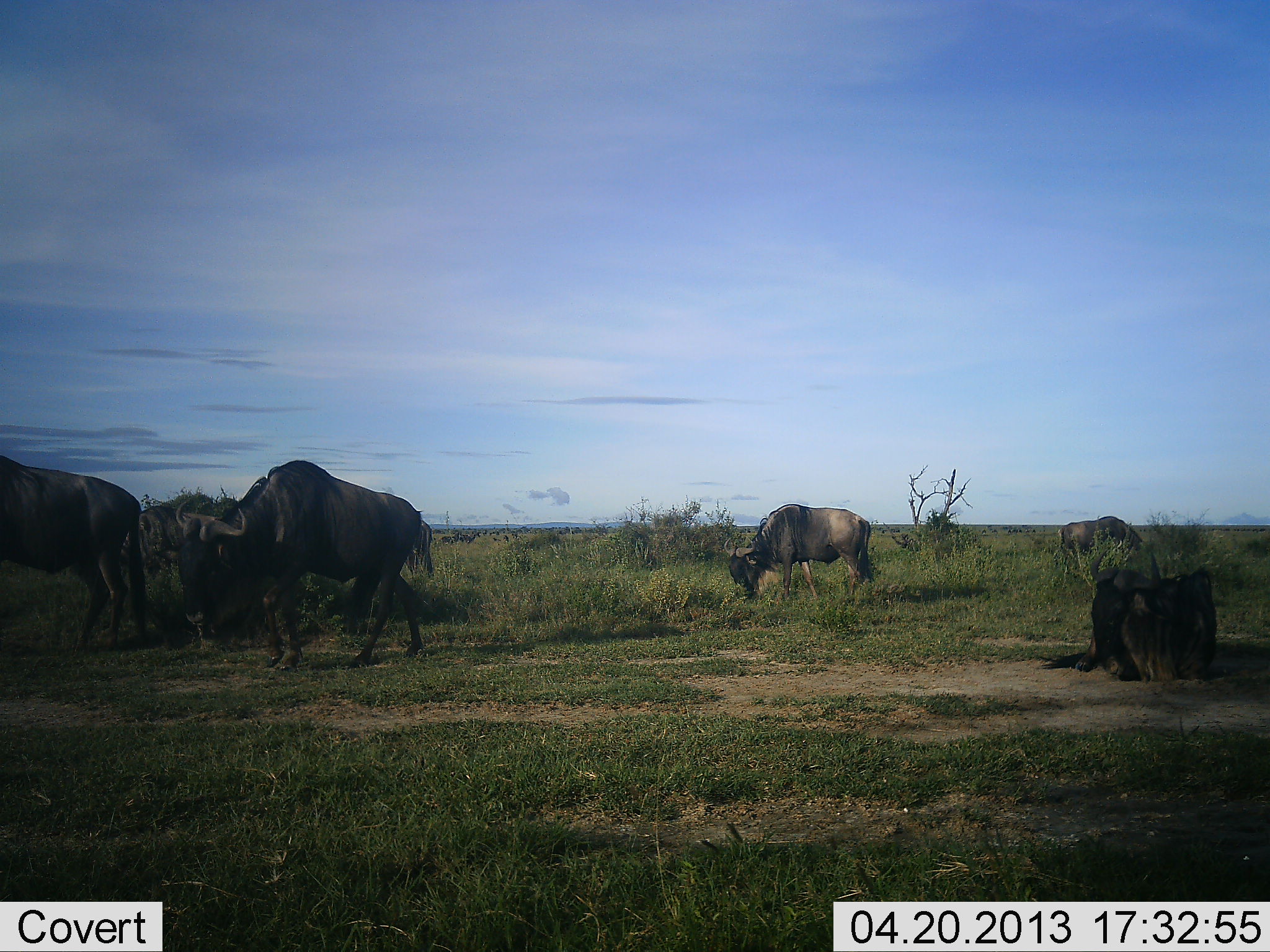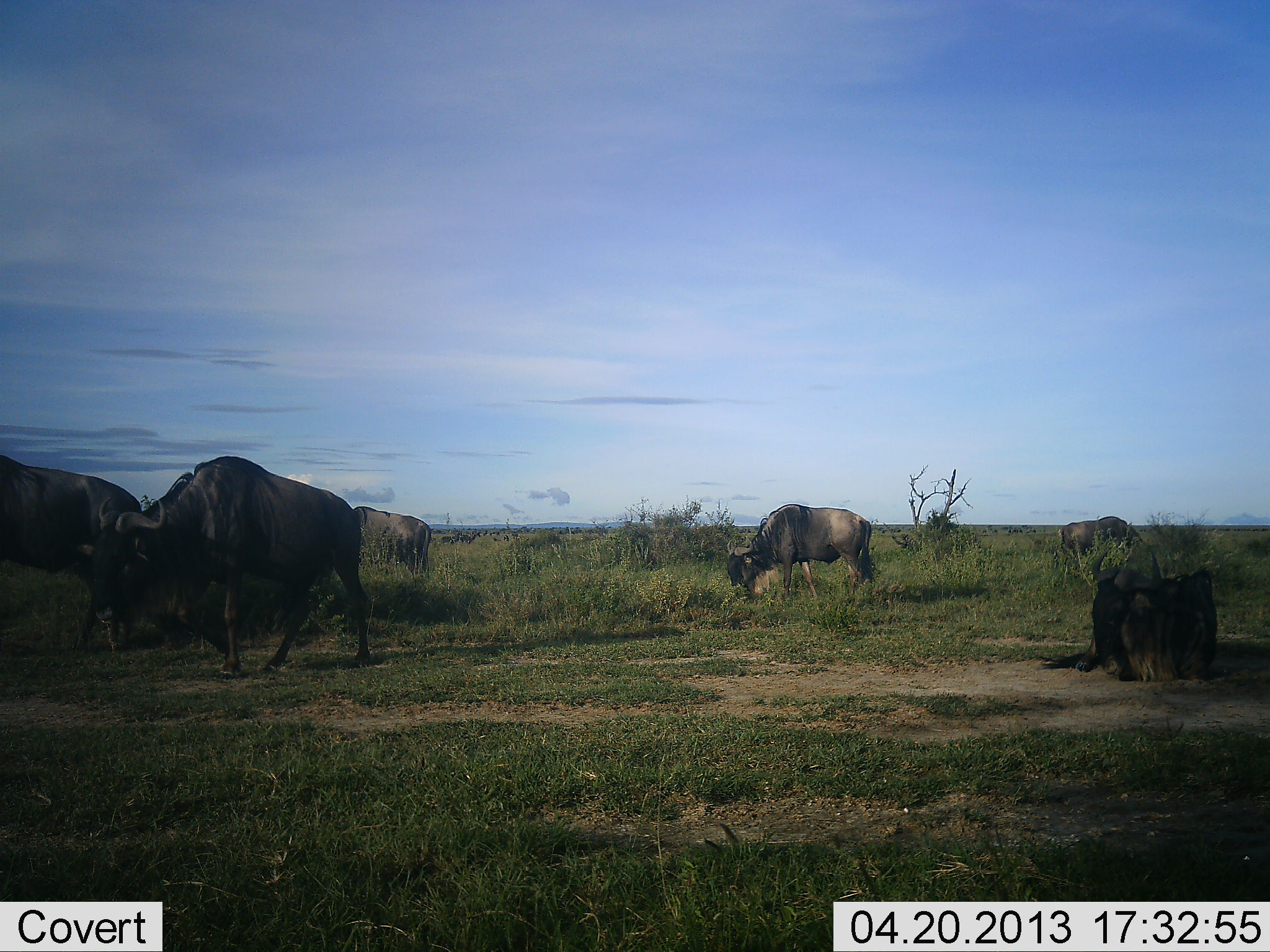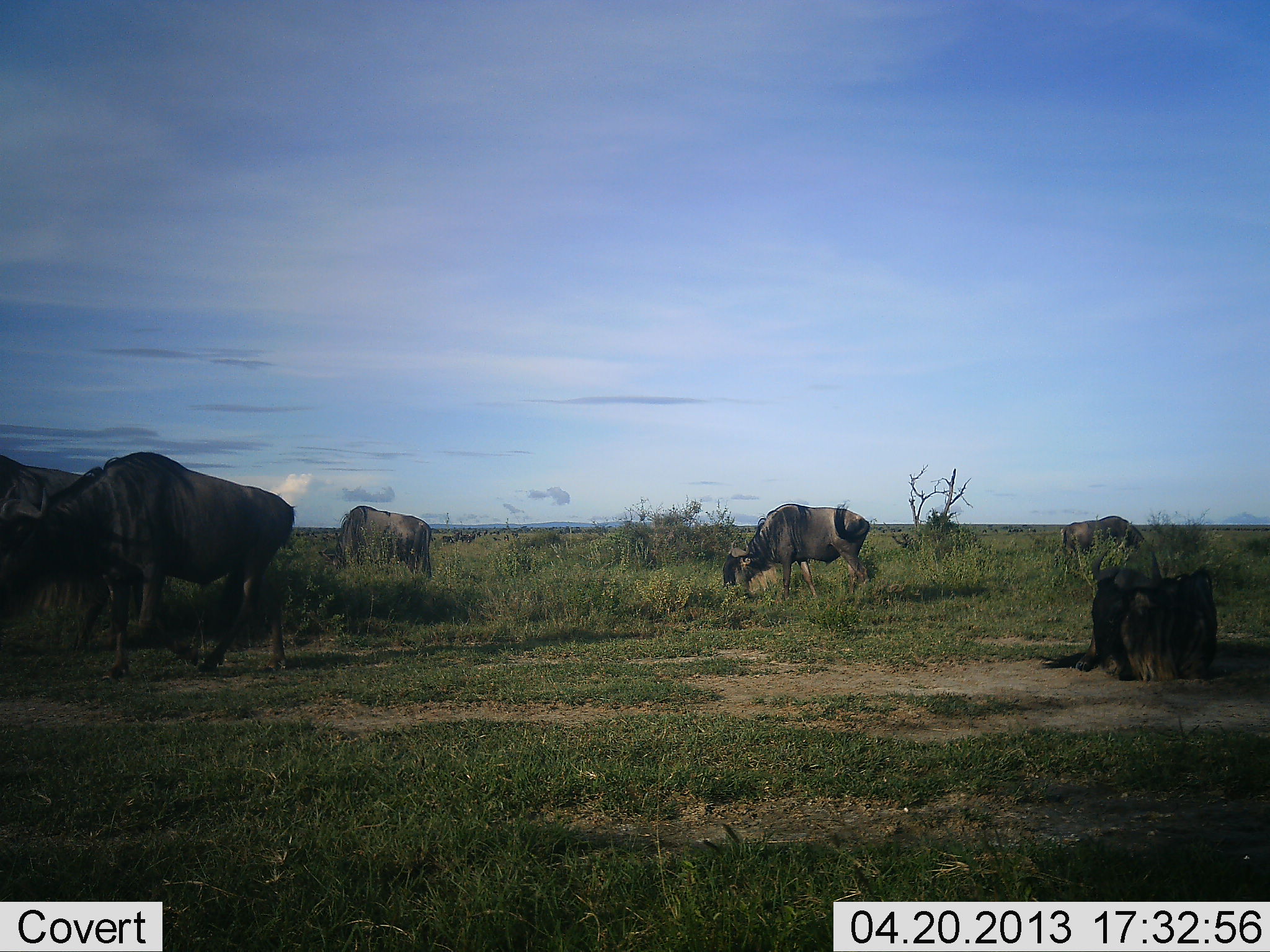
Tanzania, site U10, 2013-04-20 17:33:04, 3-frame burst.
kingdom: Animalia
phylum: Chordata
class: Mammalia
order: Artiodactyla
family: Bovidae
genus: Connochaetes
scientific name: Connochaetes taurinus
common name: blue wildebeest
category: wildebeest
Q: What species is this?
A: Wildebeest (blue wildebeest) (Connochaetes taurinus).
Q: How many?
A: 6.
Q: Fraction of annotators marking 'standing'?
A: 40%.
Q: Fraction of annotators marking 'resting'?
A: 60%.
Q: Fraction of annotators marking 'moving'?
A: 70%.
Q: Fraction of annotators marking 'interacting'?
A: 0%.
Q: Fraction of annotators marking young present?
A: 0%.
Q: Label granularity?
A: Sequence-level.